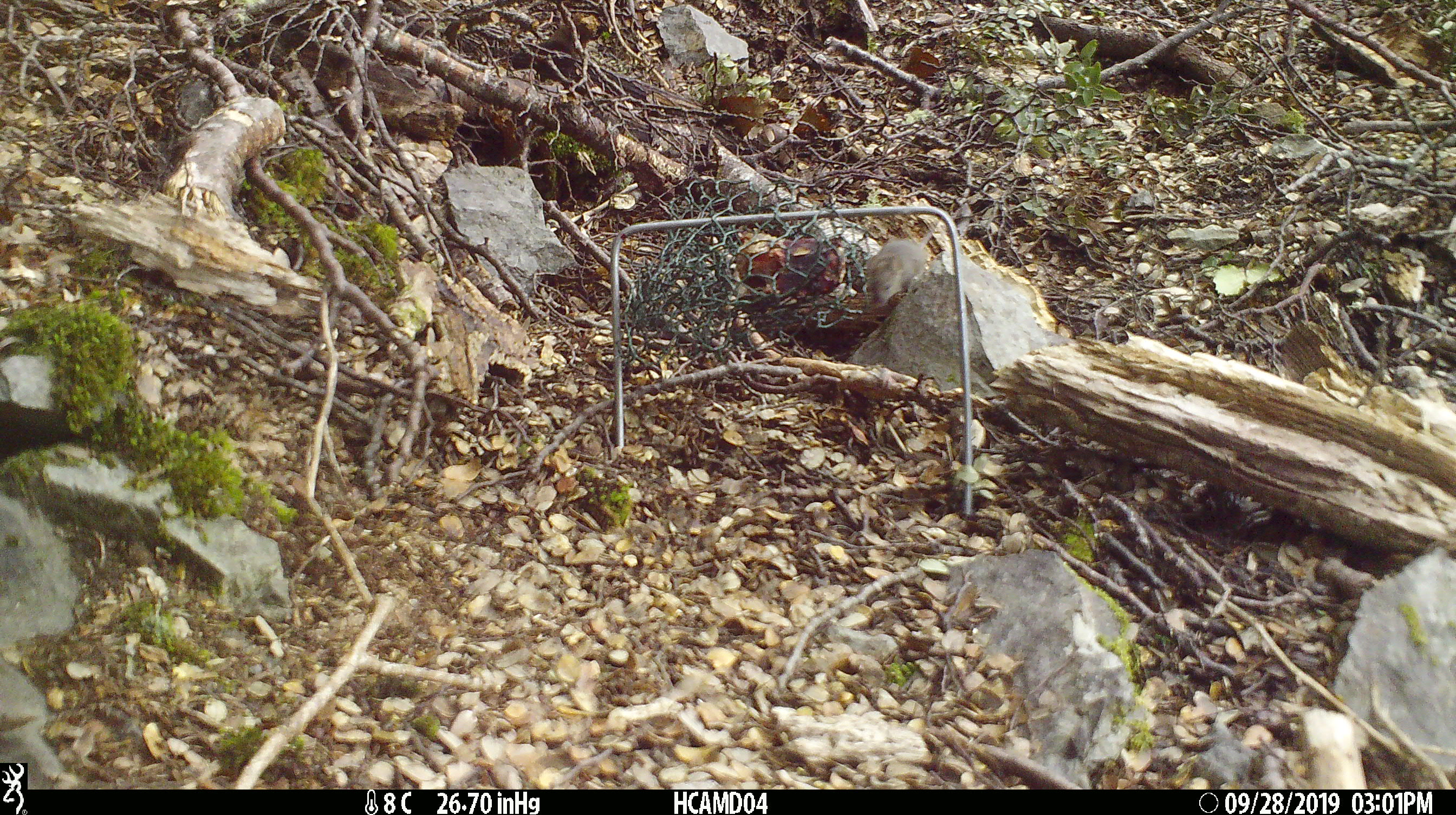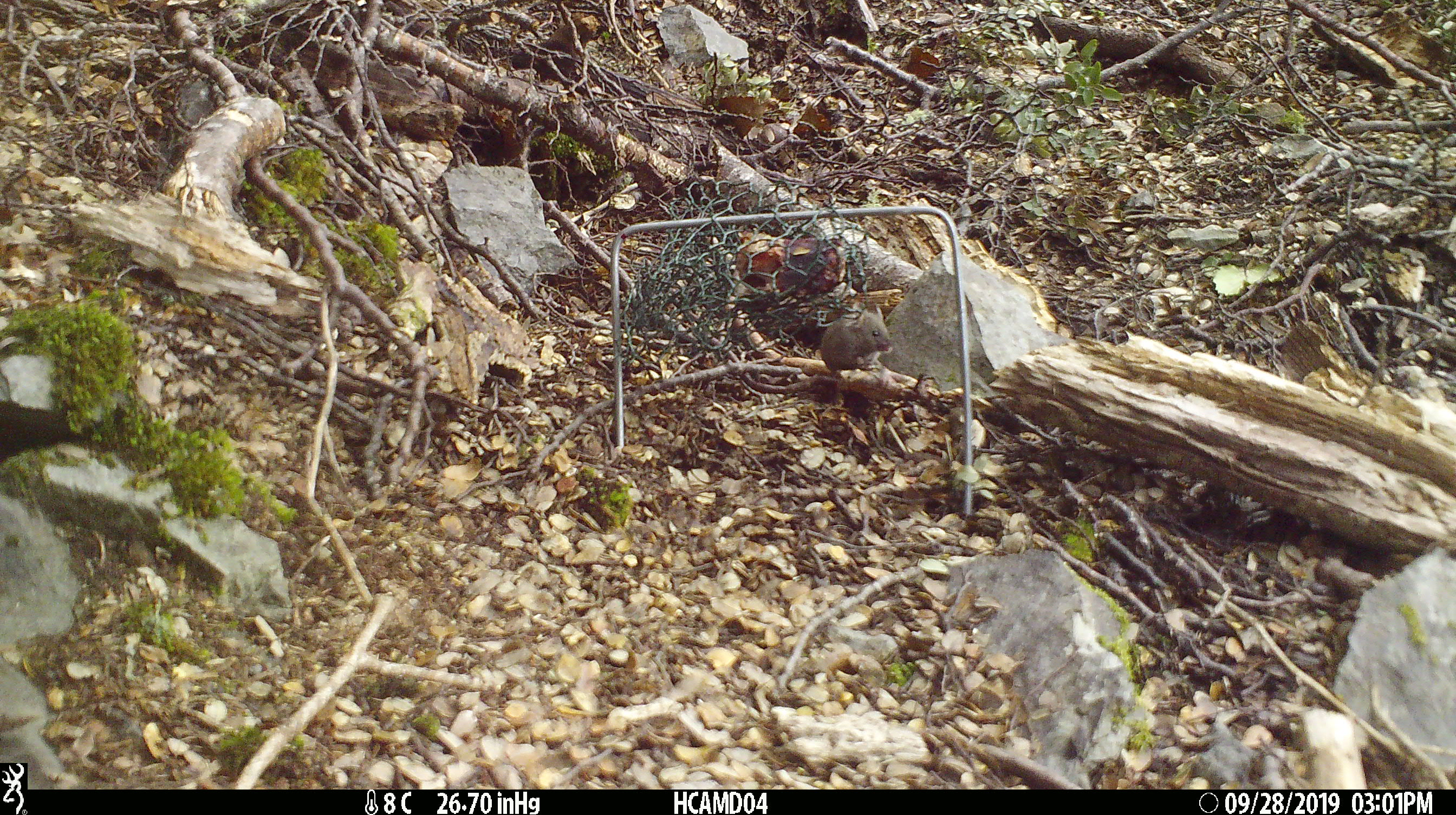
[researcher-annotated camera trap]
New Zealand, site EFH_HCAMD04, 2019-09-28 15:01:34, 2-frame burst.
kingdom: Animalia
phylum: Chordata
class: Mammalia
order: Rodentia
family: Muridae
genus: Mus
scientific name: Mus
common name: mouse